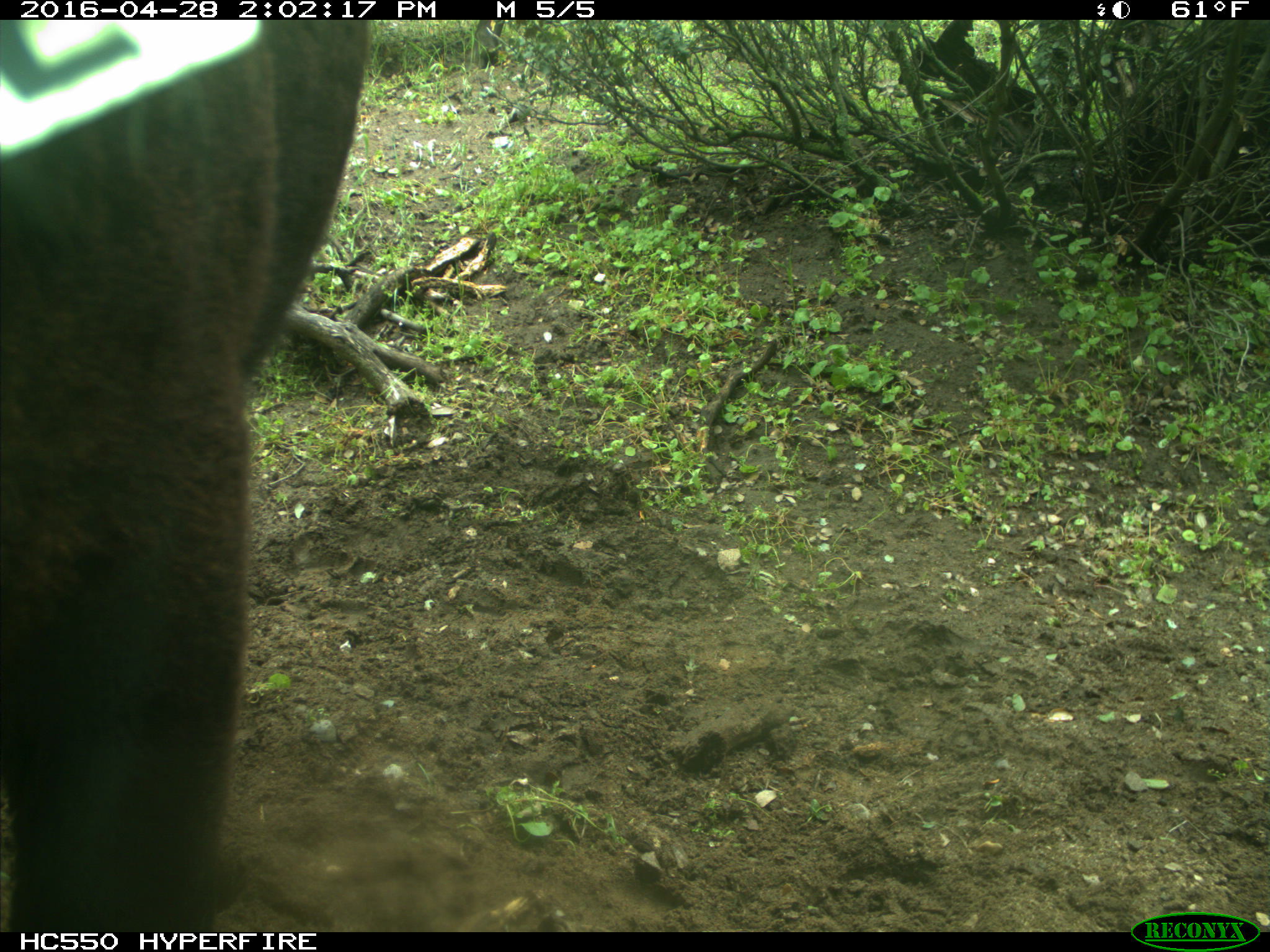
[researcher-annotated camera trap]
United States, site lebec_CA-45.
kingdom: Animalia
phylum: Chordata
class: Mammalia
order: Artiodactyla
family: Bovidae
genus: Bos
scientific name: Bos taurus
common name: domestic cow